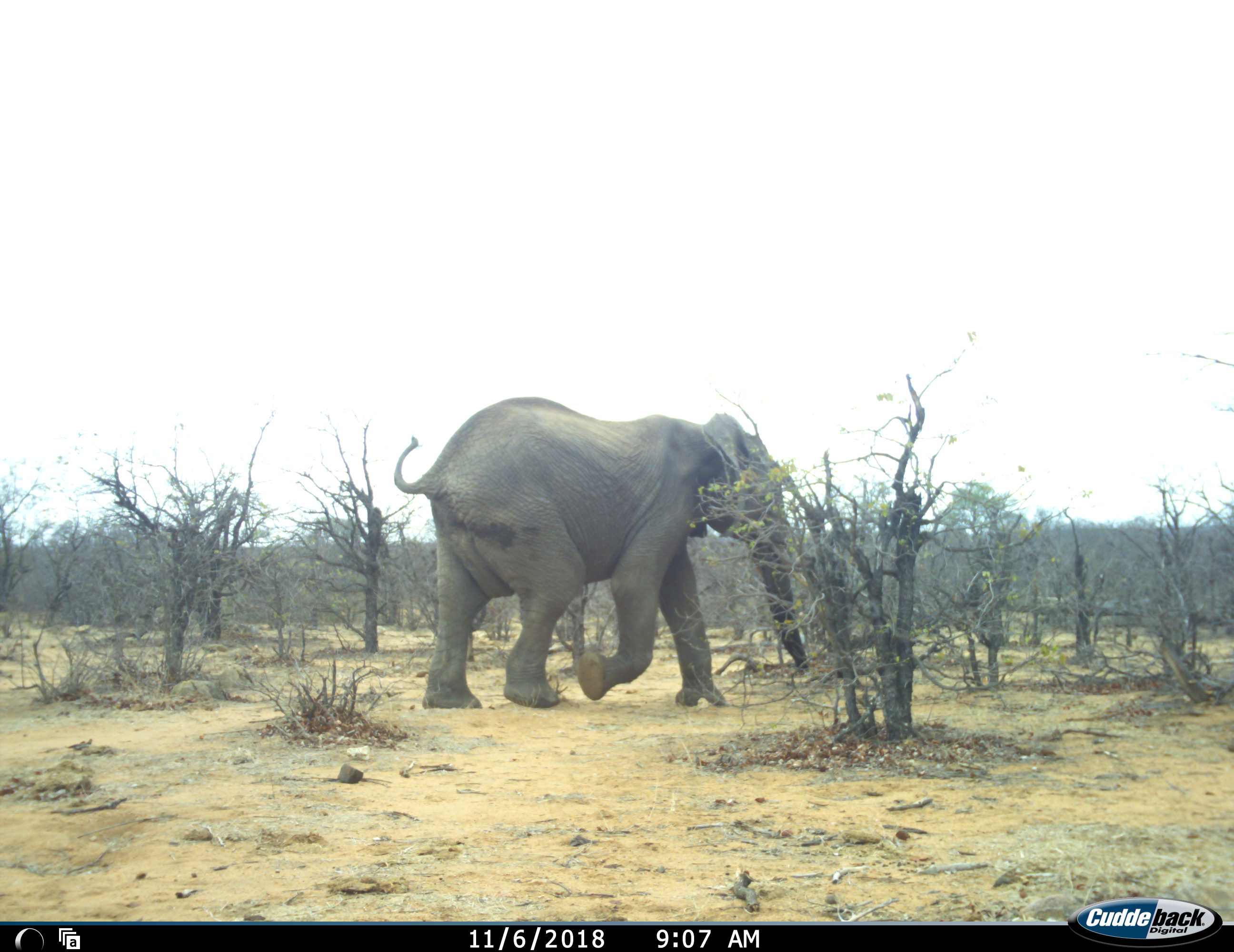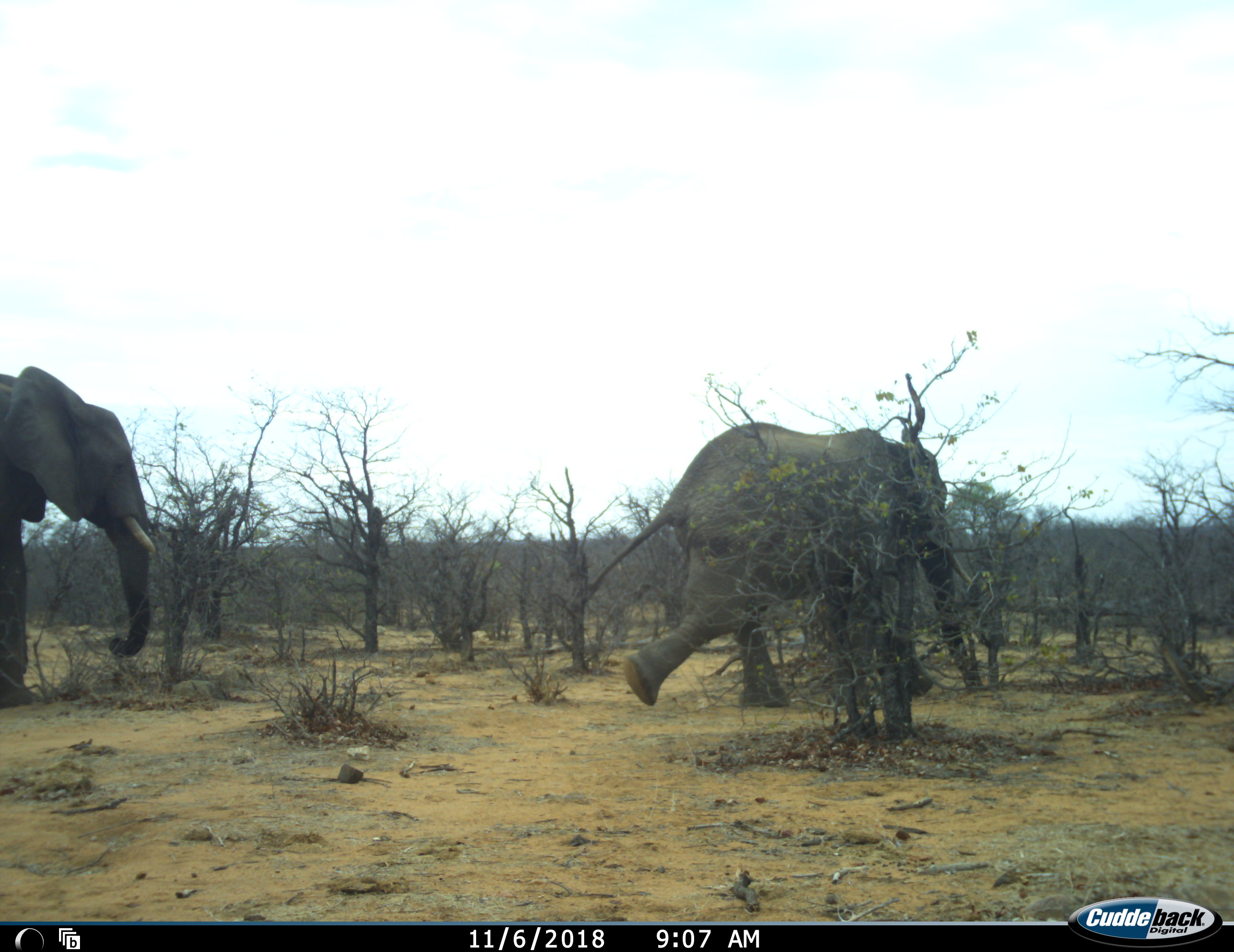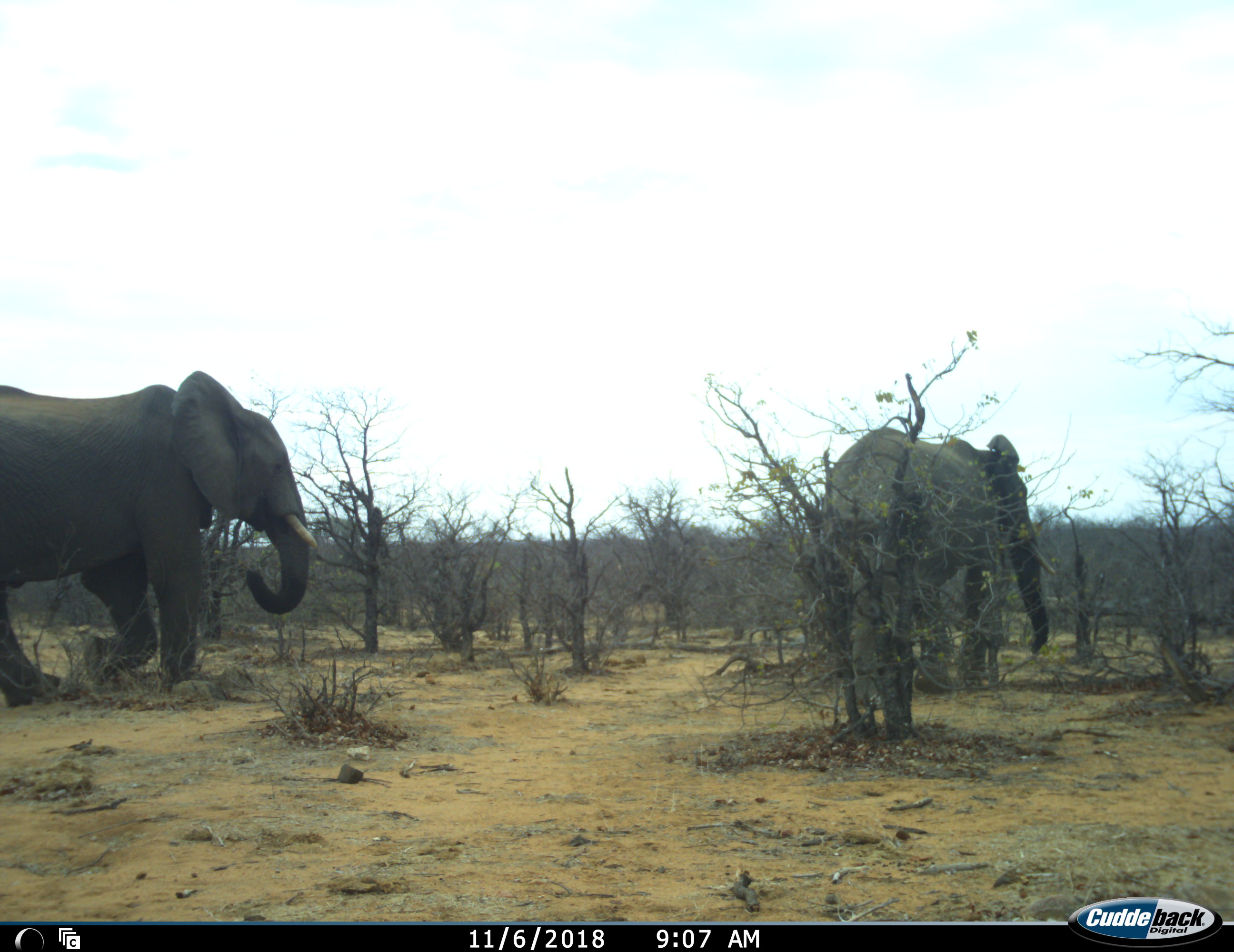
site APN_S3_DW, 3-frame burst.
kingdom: Animalia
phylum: Chordata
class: Mammalia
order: Proboscidea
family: Elephantidae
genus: Loxodonta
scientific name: Loxodonta africana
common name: african bush elephant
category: elephant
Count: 2.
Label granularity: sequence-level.